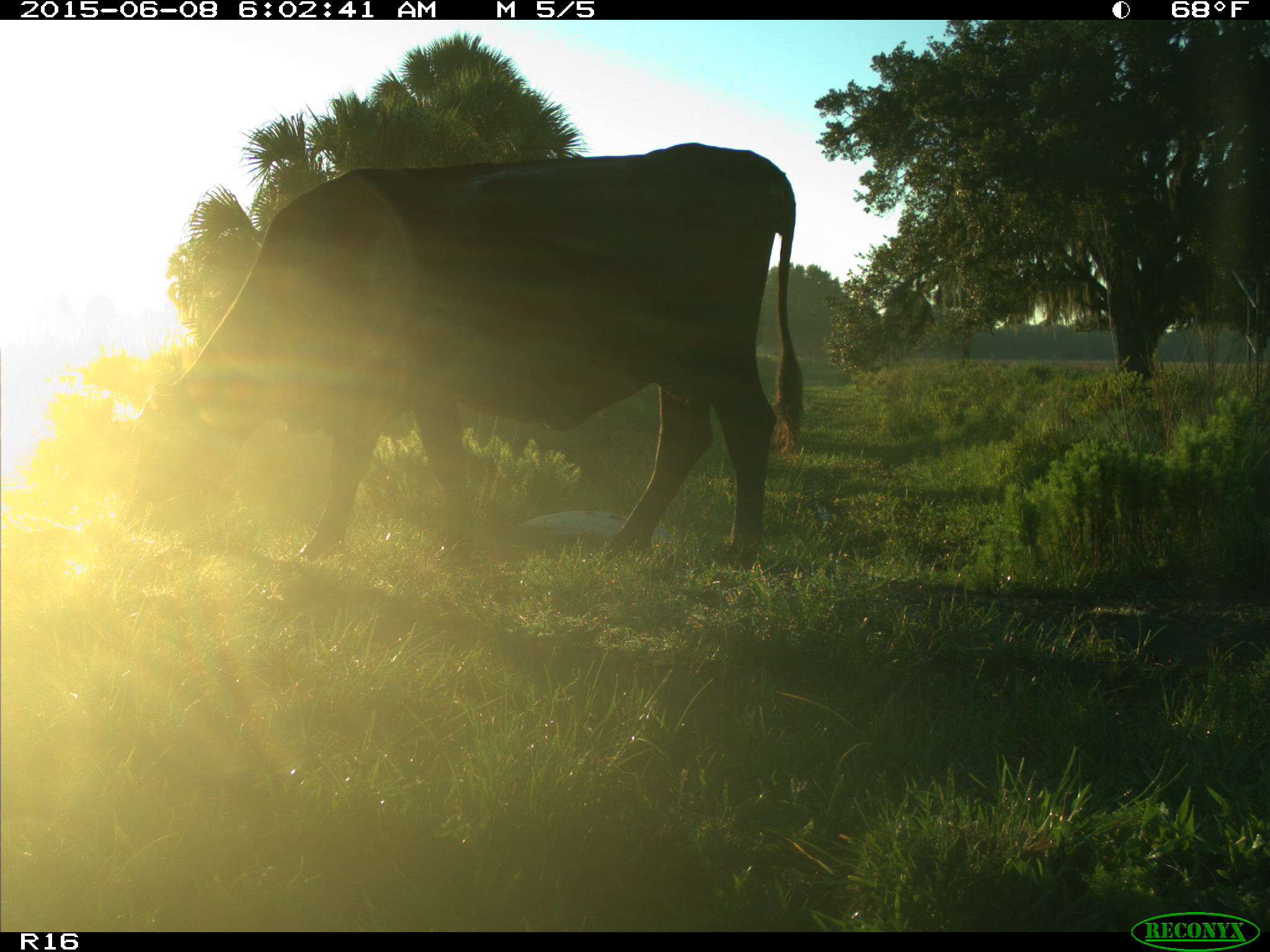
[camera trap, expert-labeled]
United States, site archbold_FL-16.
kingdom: Animalia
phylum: Chordata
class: Mammalia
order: Artiodactyla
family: Bovidae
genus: Bos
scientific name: Bos taurus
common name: domestic cow